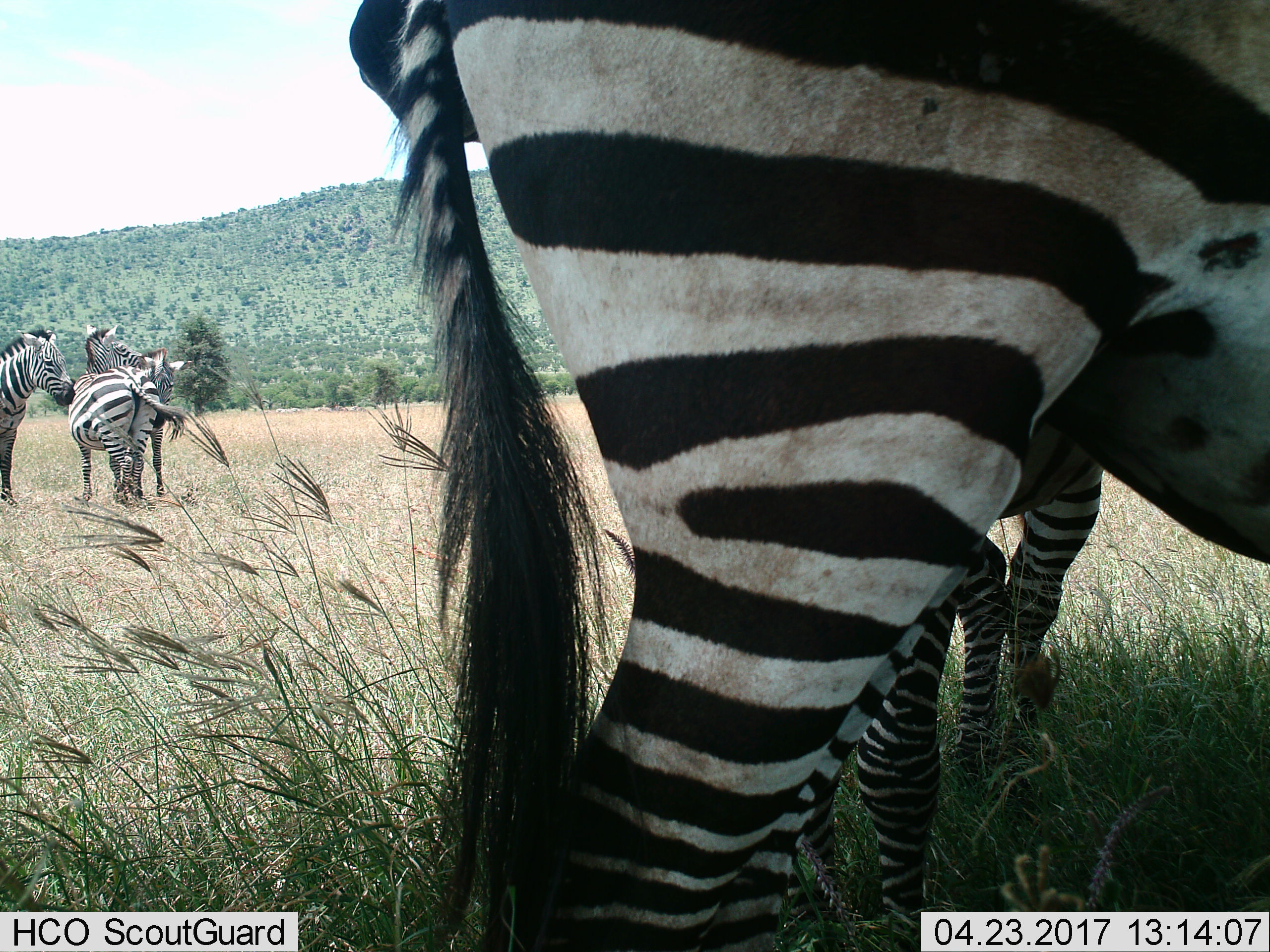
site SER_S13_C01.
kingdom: Animalia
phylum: Chordata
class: Mammalia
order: Perissodactyla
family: Equidae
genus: Equus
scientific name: Equus quagga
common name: plains zebra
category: zebraplains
Zebraplains (plains zebra) (Equus quagga), count 5. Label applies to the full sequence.